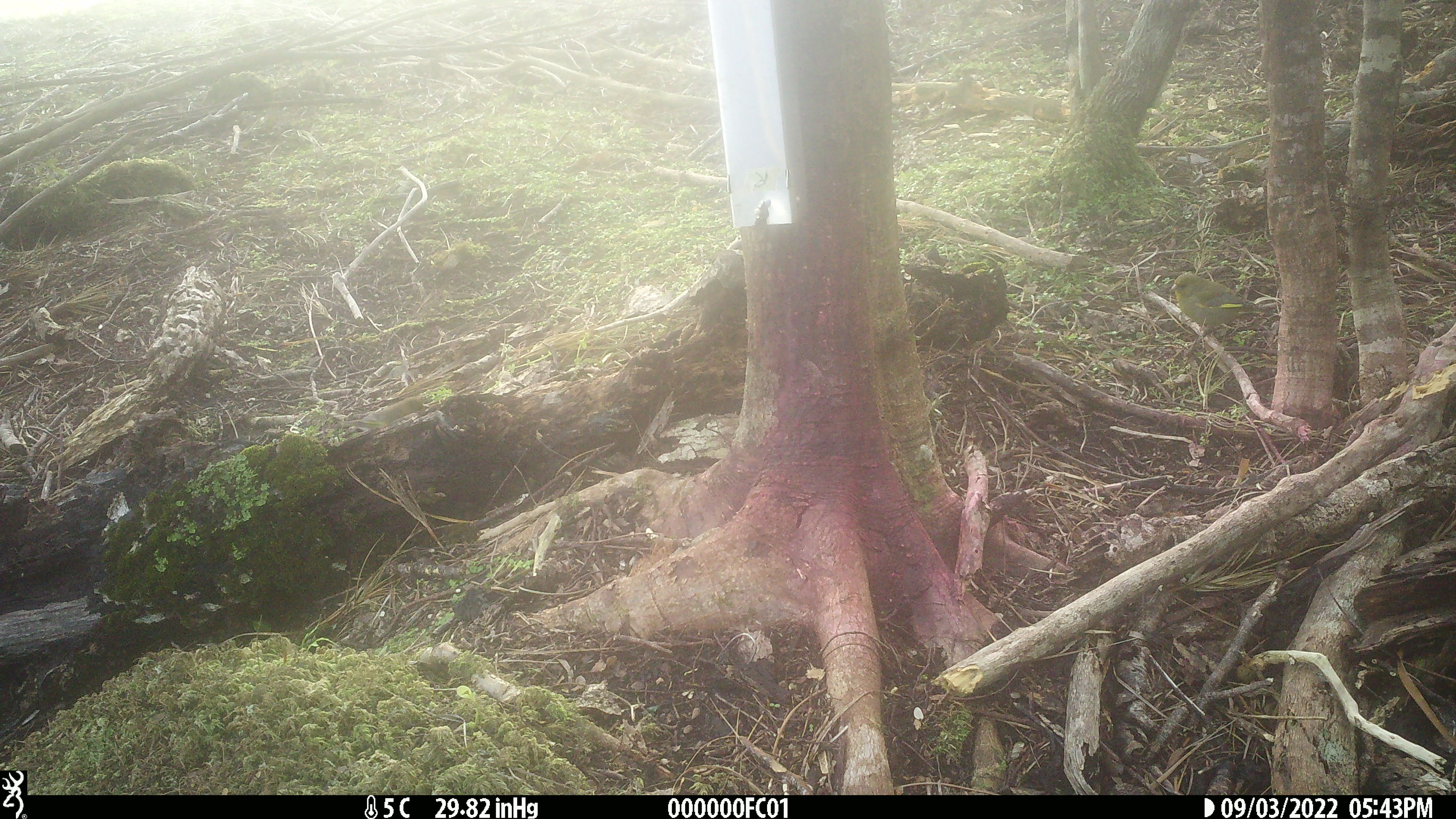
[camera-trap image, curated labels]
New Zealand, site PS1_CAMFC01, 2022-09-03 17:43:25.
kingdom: Animalia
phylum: Chordata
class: Aves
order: Passeriformes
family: Acanthisittidae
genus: Acanthisitta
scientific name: Acanthisitta chloris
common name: rifleman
Rifleman (Acanthisitta chloris).